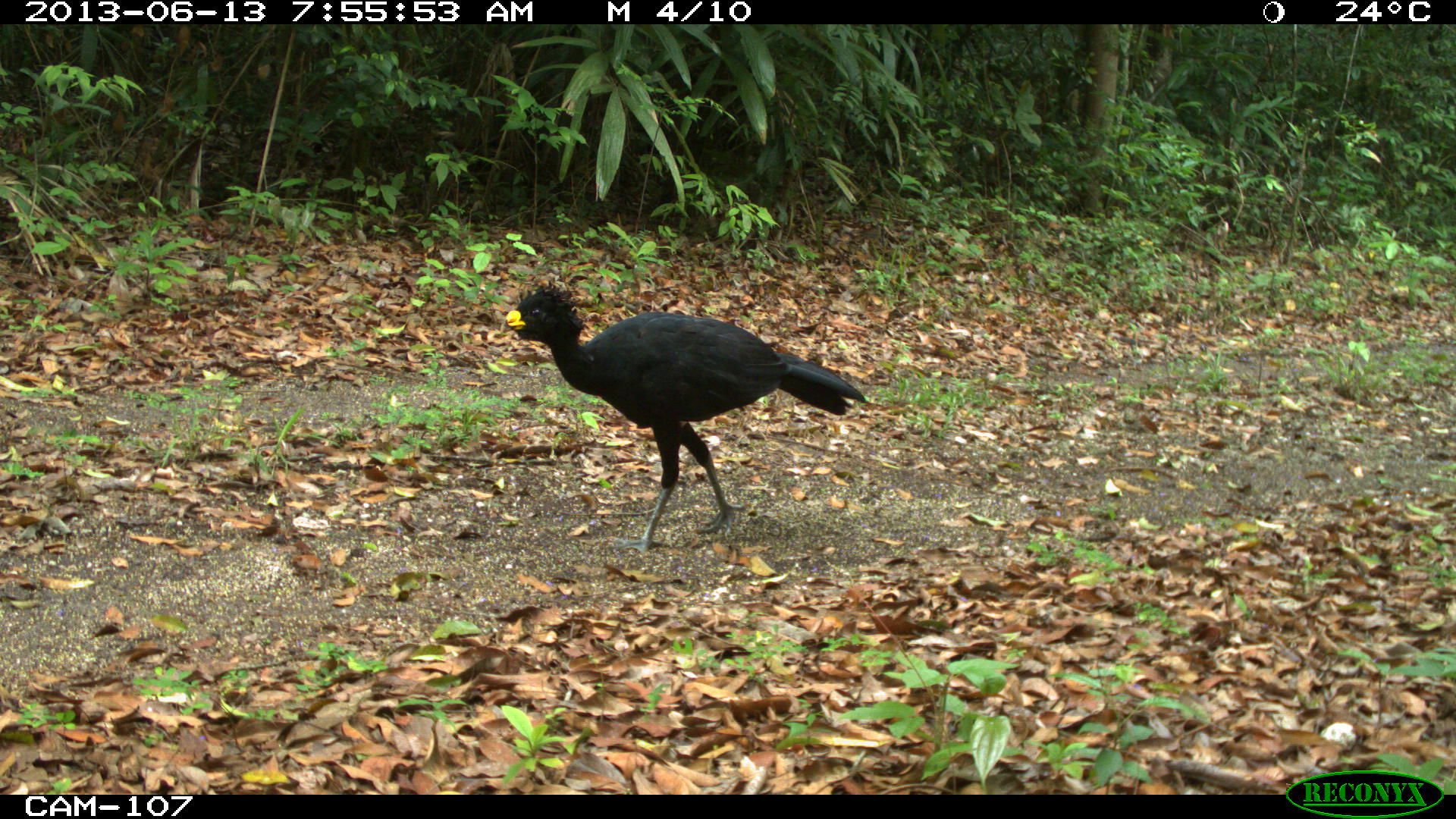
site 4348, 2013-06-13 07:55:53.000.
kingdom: Animalia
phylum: Chordata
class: Aves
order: Galliformes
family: Cracidae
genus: Crax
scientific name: Crax rubra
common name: great curassow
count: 1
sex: male